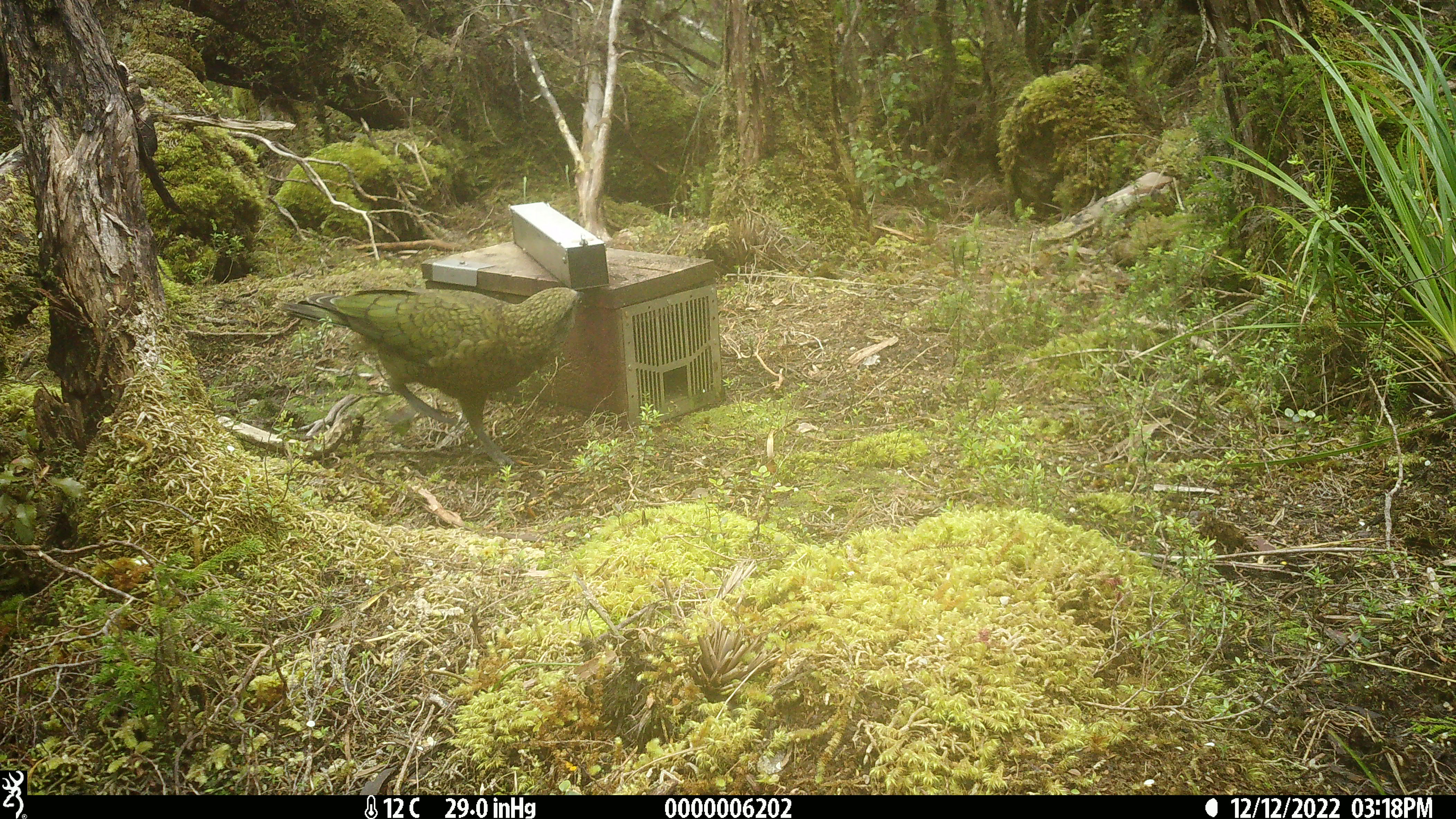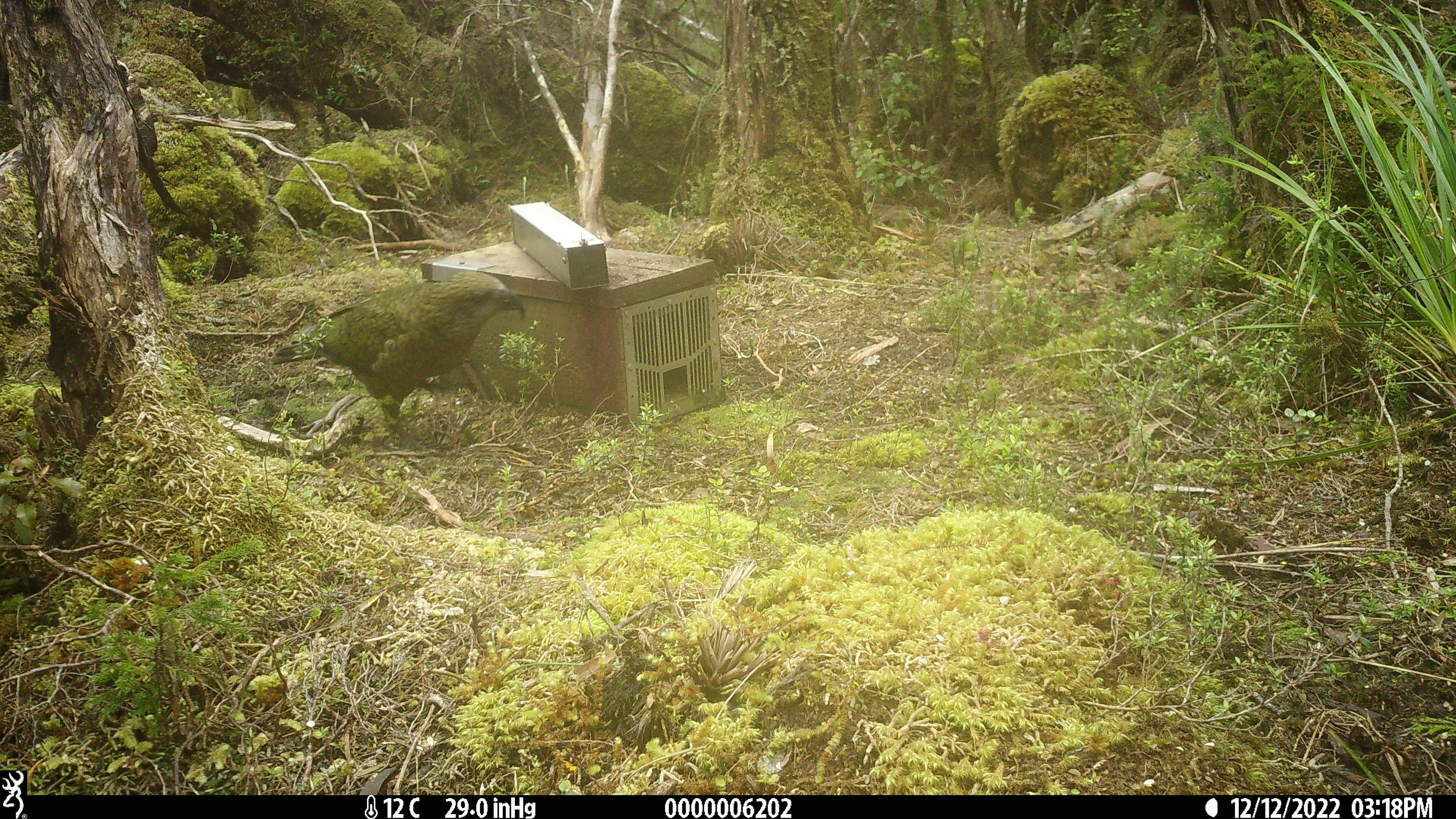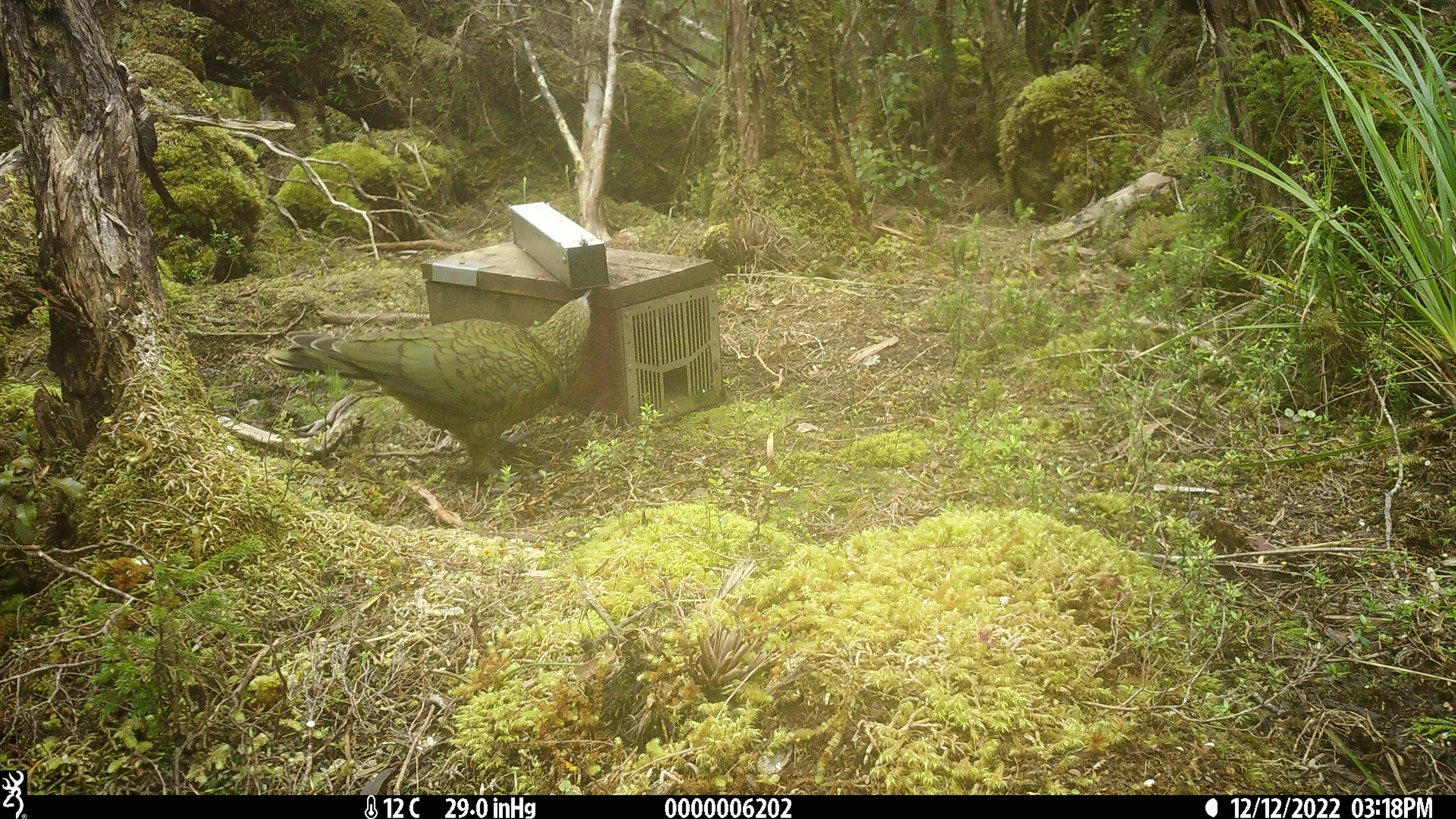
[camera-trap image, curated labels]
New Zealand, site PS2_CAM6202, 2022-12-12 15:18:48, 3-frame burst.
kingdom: Animalia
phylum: Chordata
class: Aves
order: Psittaciformes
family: Strigopidae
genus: Nestor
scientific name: Nestor notabilis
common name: kea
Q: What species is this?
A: Kea (Nestor notabilis).